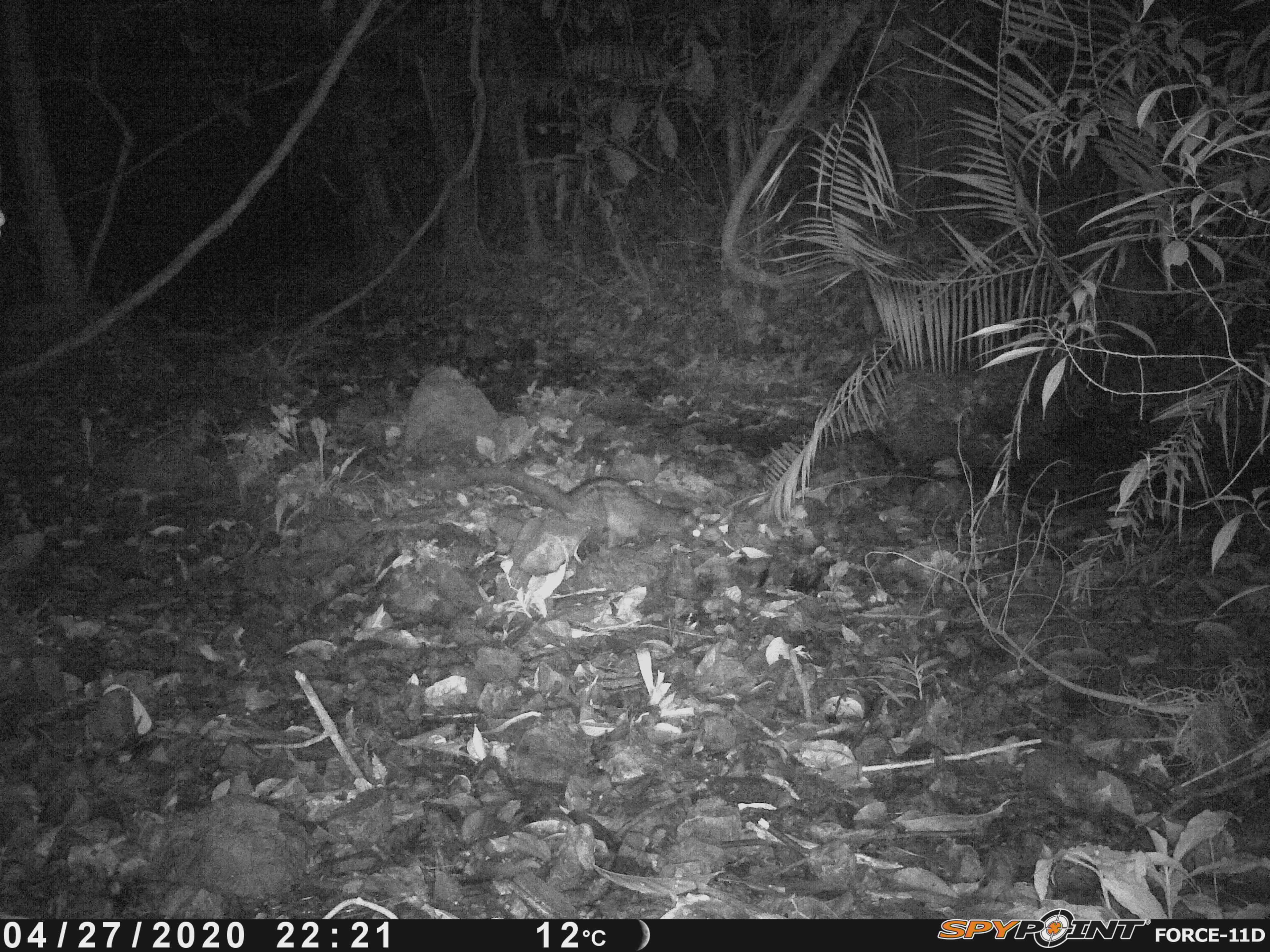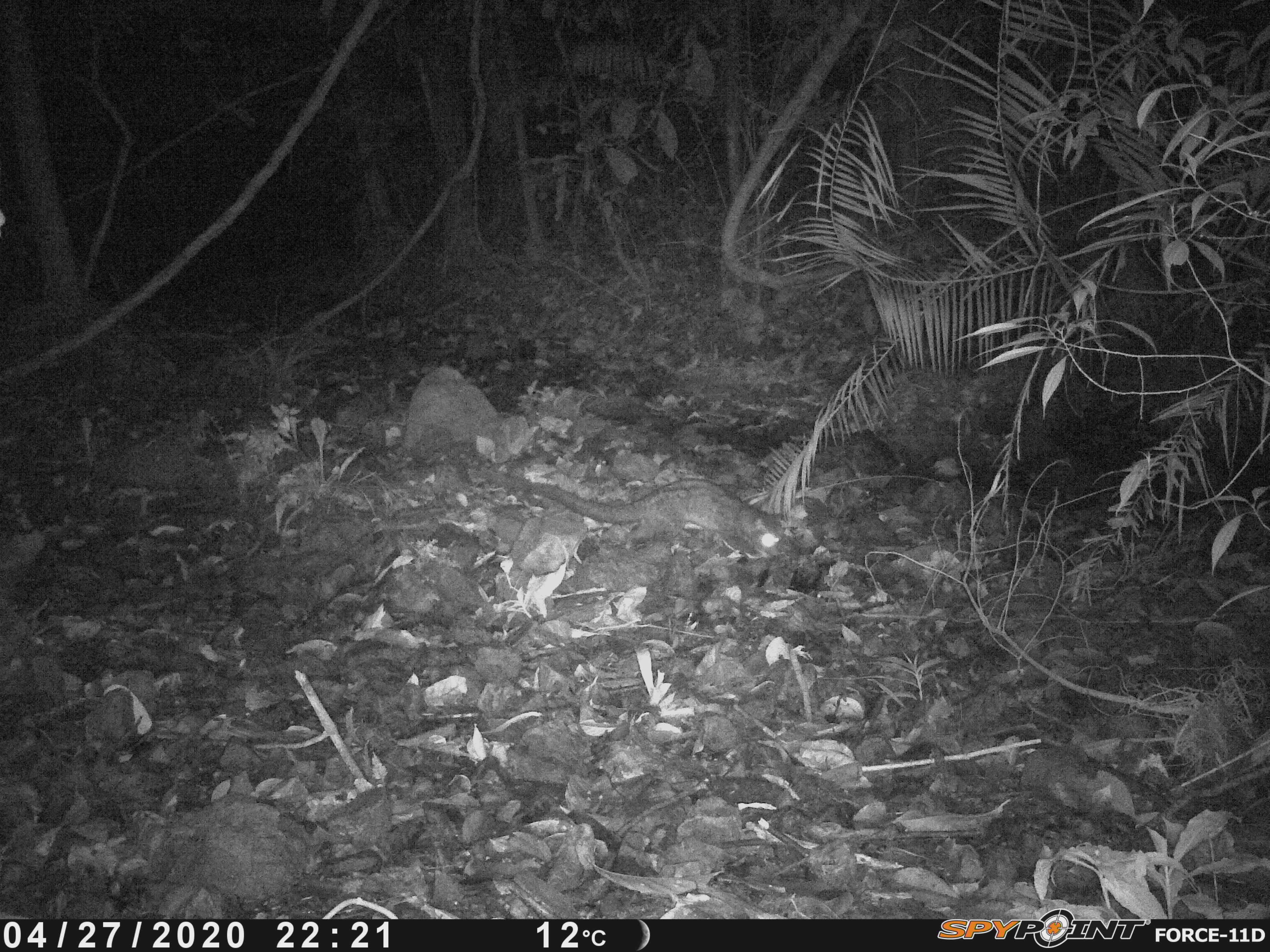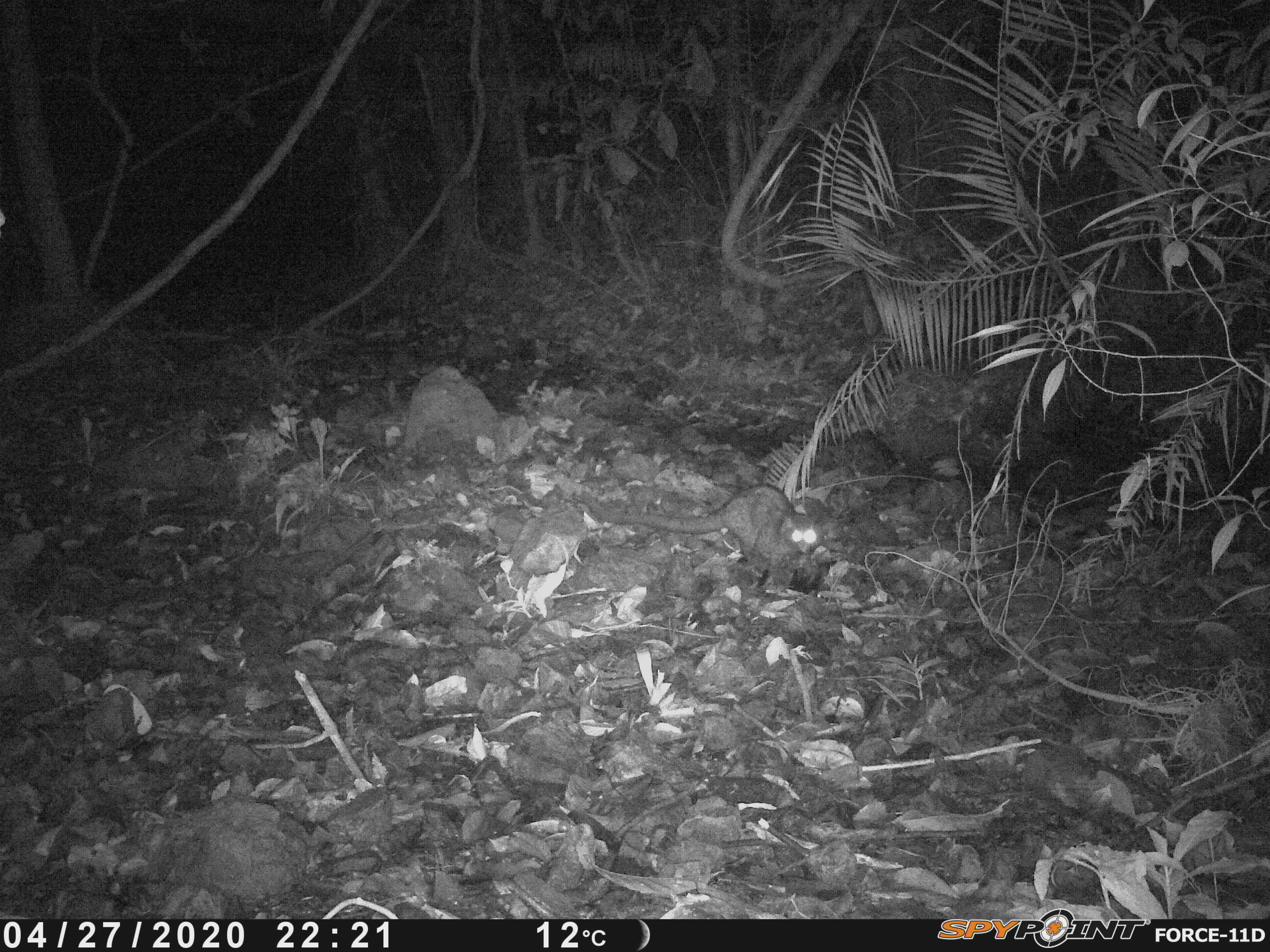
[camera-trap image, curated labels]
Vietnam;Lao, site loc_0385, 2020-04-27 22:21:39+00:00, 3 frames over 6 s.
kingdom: Animalia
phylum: Chordata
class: Mammalia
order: Carnivora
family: Viverridae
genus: Paradoxurus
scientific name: Paradoxurus hermaphroditus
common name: common palm civet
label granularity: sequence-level